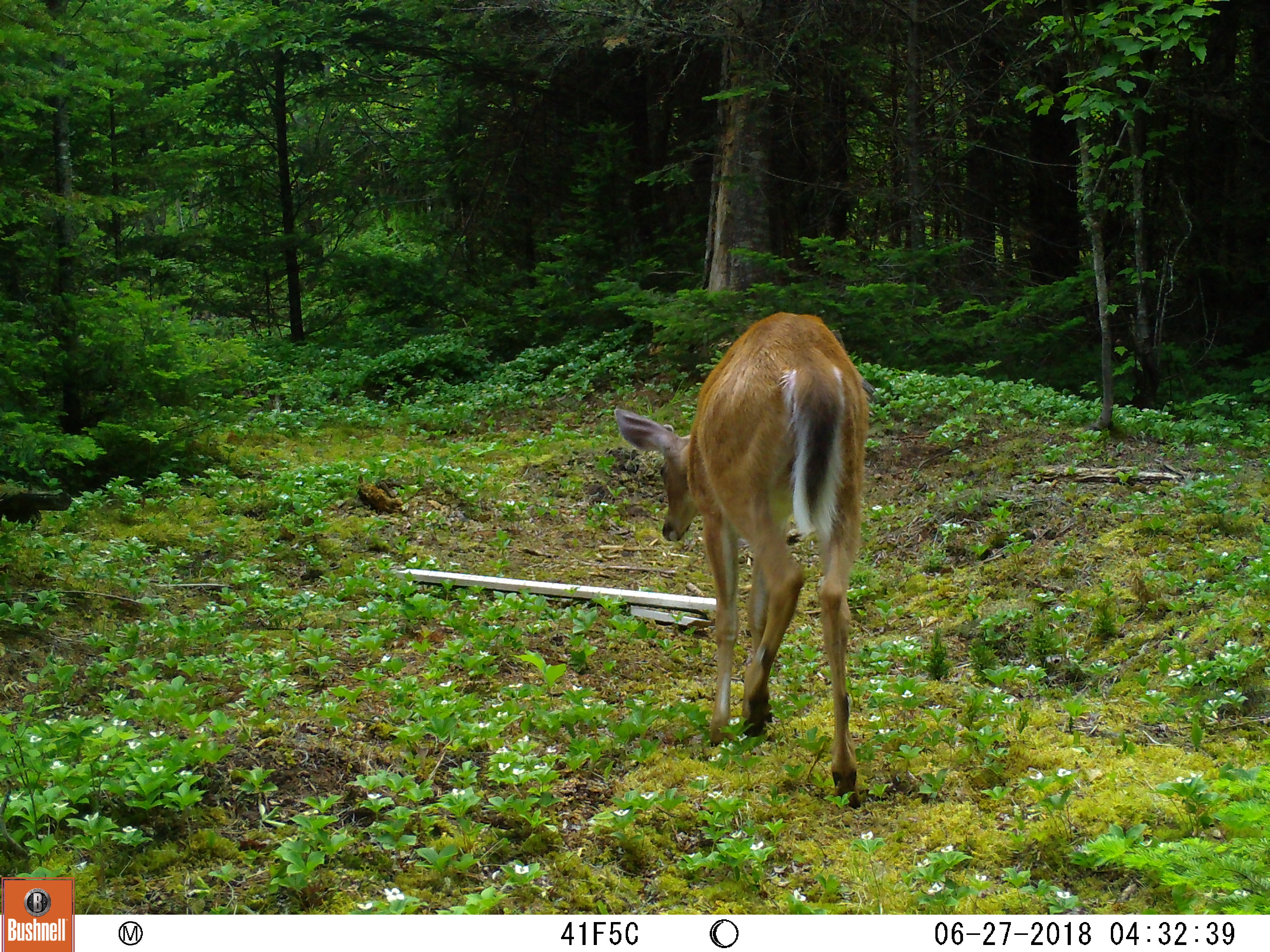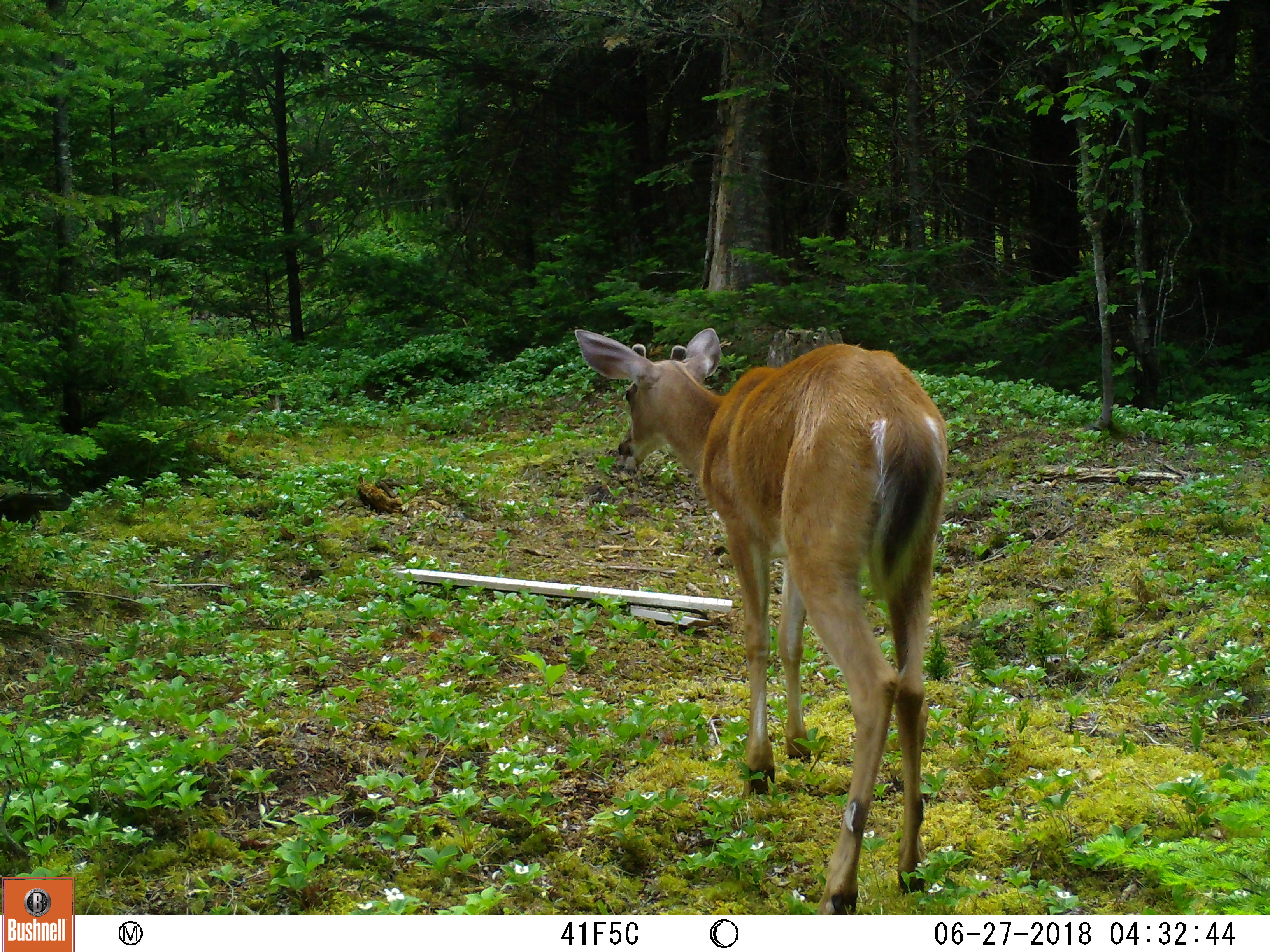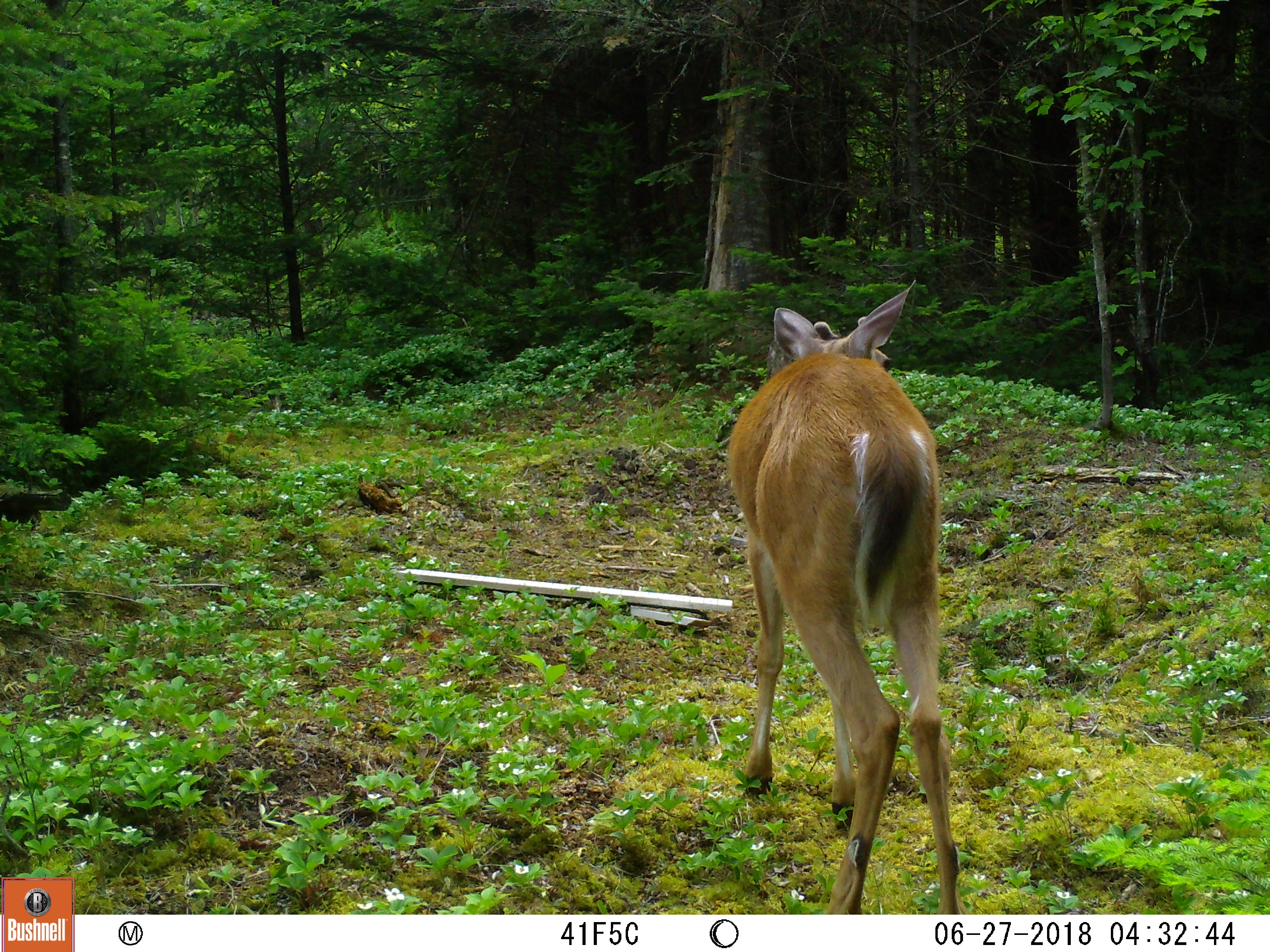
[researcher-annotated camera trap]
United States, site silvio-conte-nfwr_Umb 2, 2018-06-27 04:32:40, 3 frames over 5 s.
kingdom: Animalia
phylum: Chordata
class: Mammalia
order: Artiodactyla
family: Cervidae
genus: Odocoileus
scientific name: Odocoileus virginianus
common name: white-tailed deer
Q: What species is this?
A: White-tailed deer (Odocoileus virginianus).